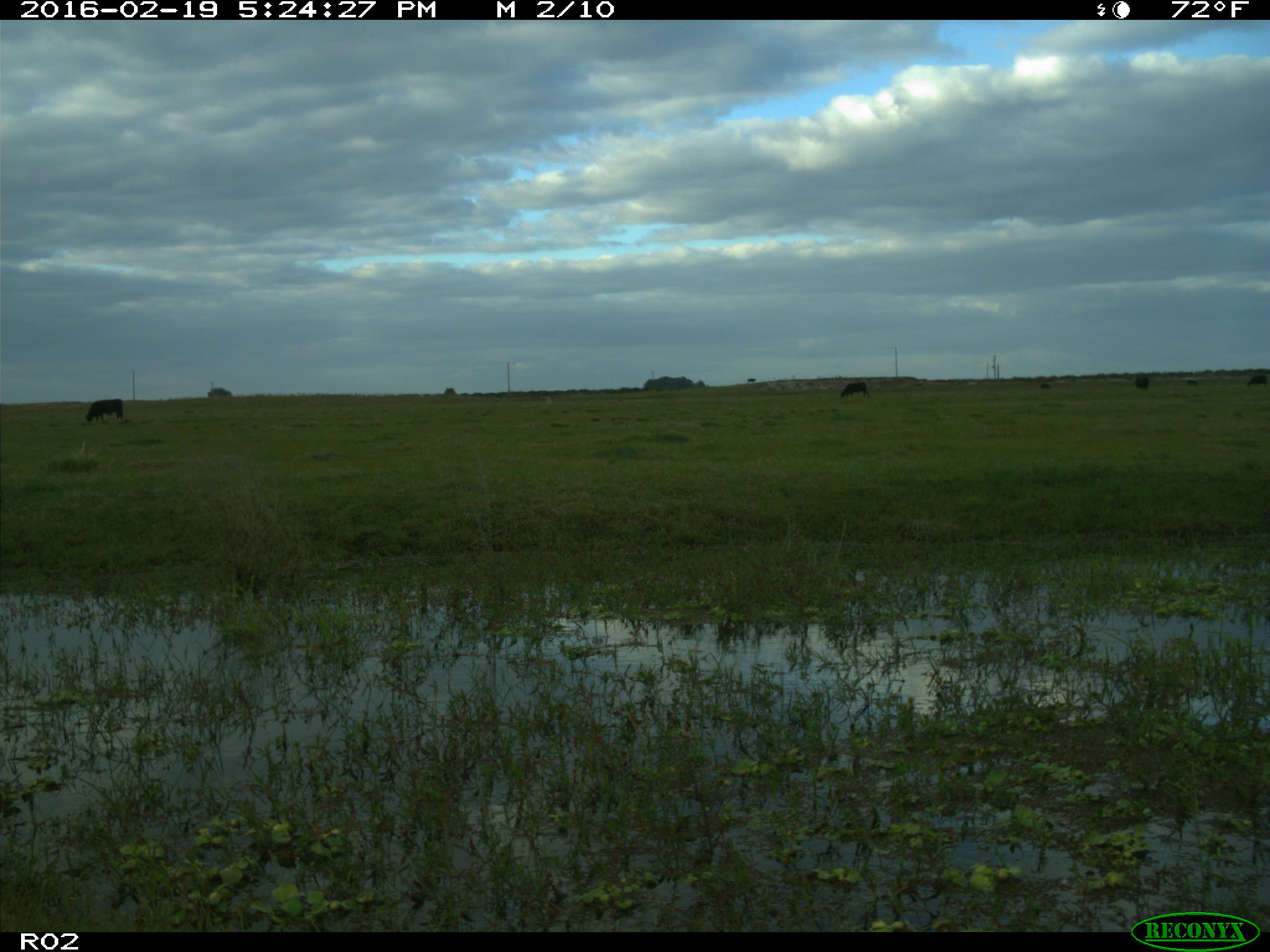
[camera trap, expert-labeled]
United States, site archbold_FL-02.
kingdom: Animalia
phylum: Chordata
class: Mammalia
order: Artiodactyla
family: Bovidae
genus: Bos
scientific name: Bos taurus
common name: domestic cow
Bos taurus (domestic cow).